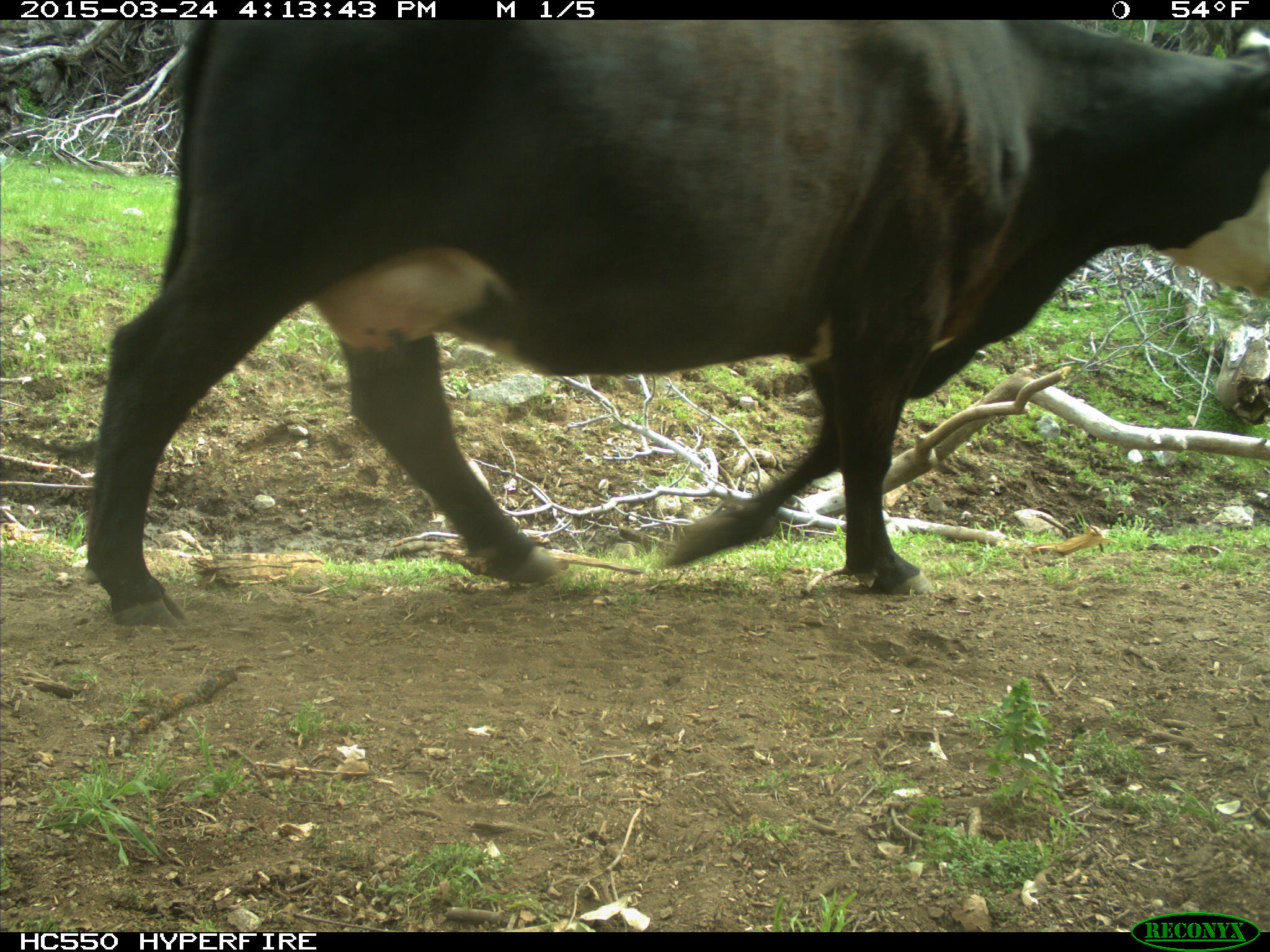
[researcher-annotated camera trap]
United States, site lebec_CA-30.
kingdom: Animalia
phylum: Chordata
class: Mammalia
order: Artiodactyla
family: Bovidae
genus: Bos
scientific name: Bos taurus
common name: domestic cow